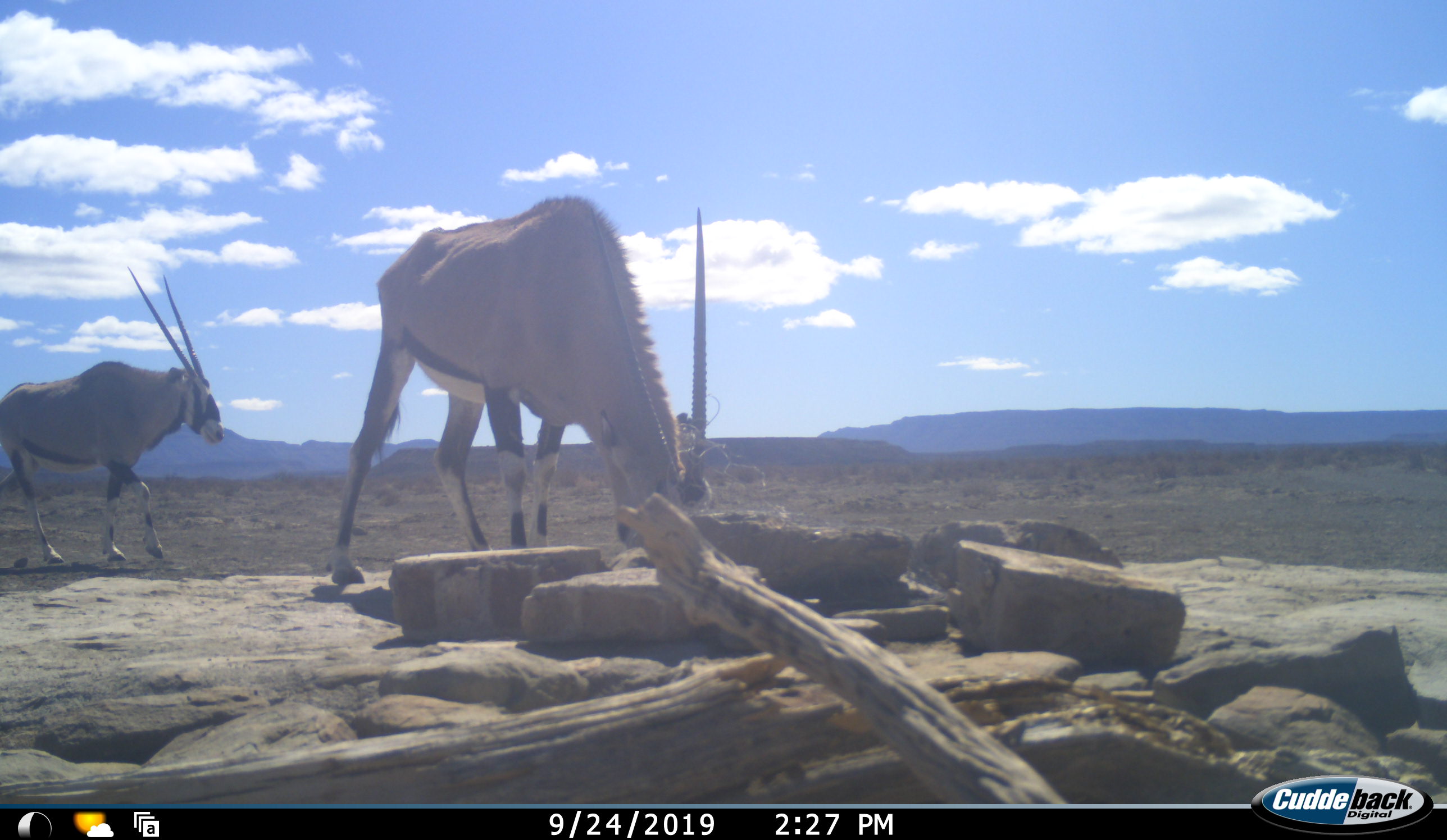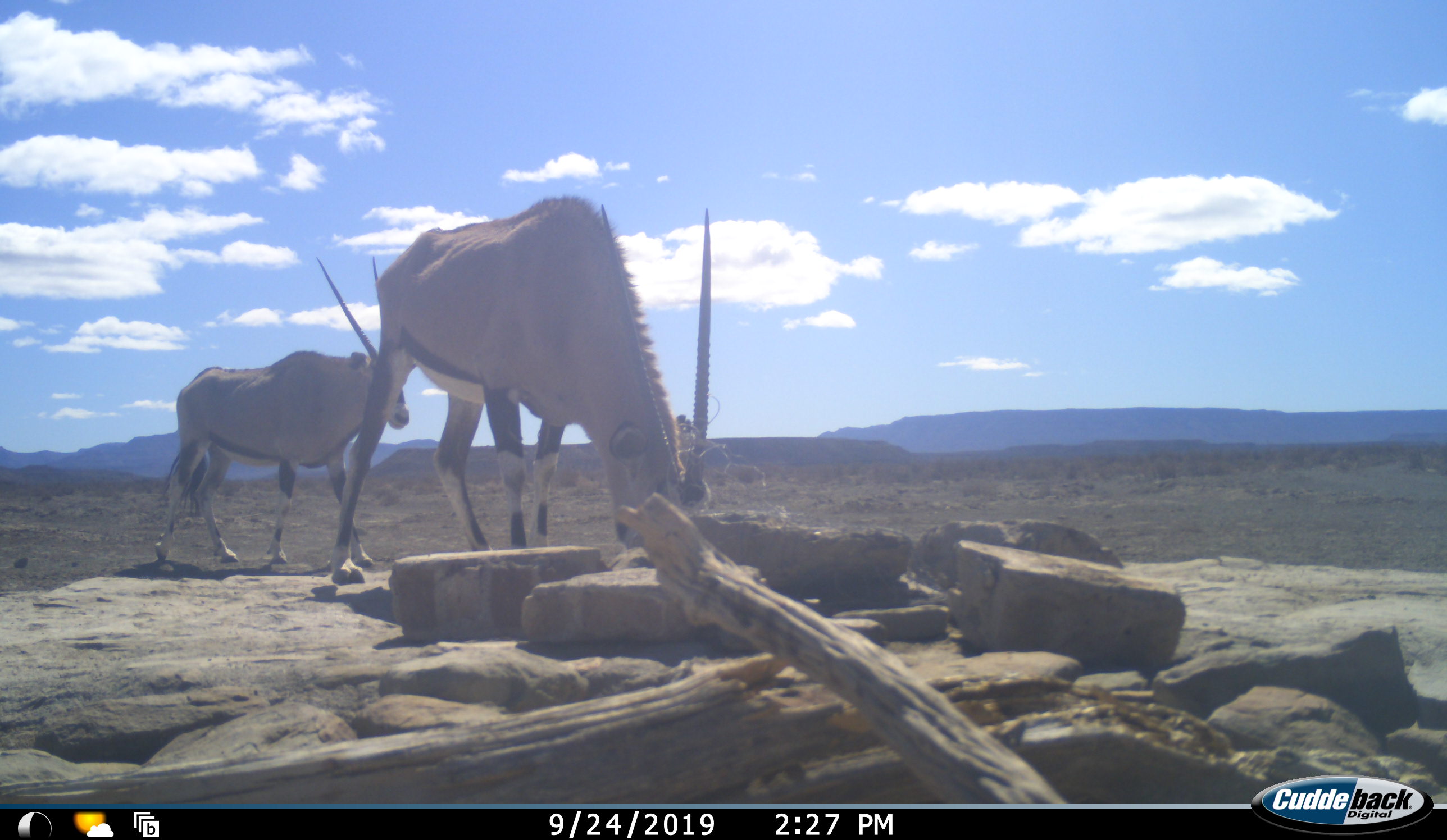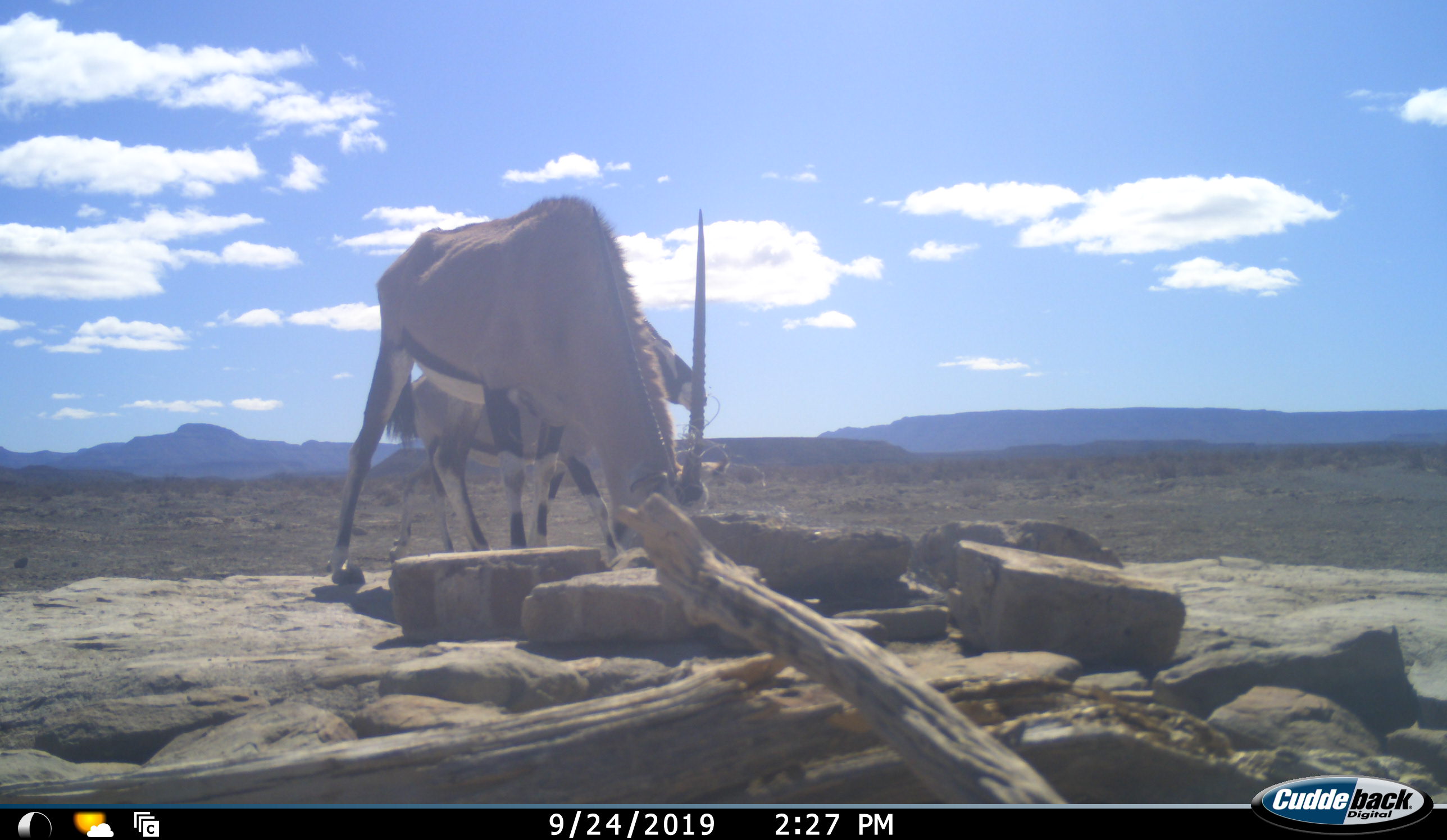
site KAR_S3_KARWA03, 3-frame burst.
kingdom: Animalia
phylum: Chordata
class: Mammalia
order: Artiodactyla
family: Bovidae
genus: Oryx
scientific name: Oryx gazella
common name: gemsbok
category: oryx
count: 2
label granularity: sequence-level